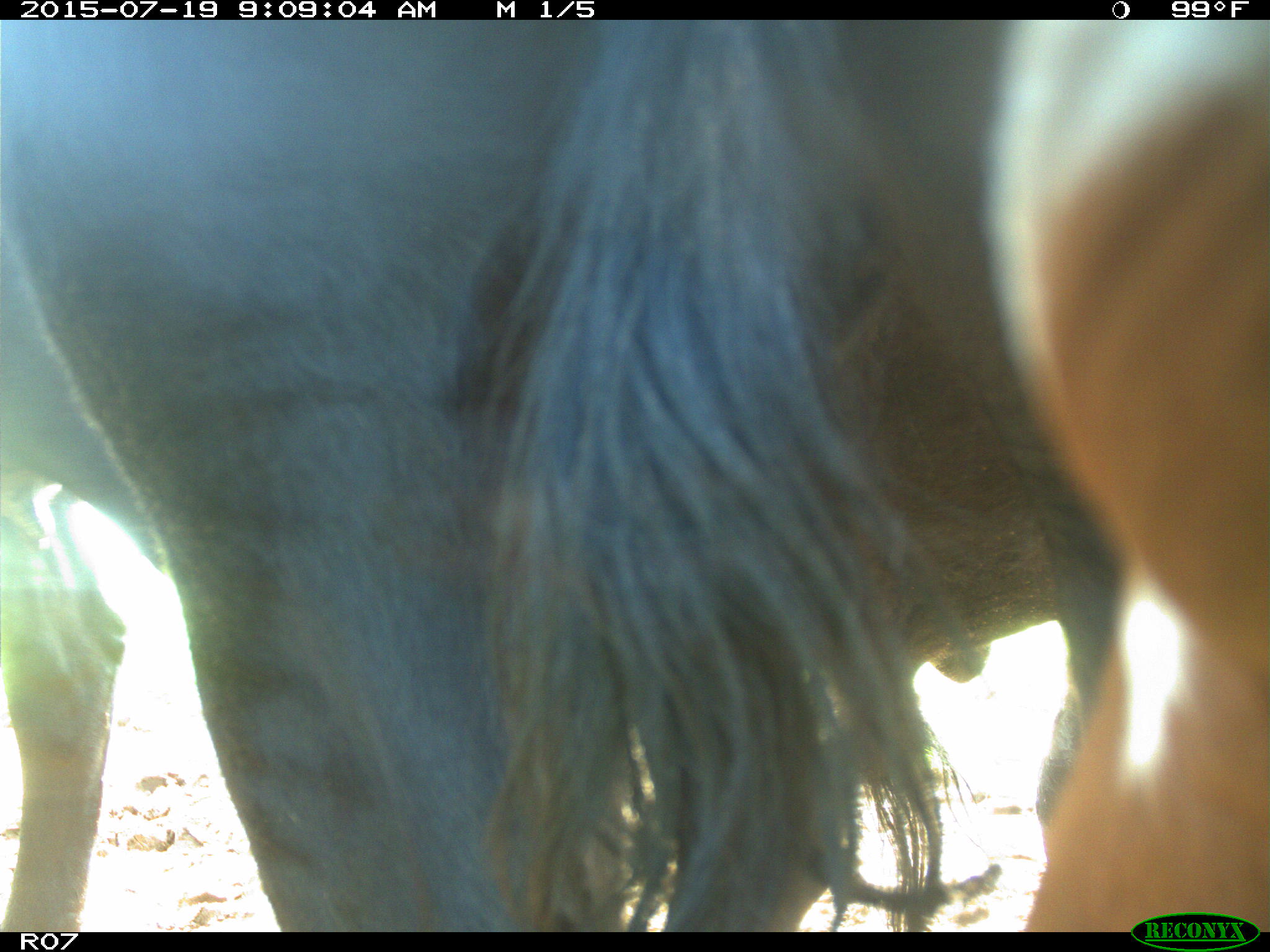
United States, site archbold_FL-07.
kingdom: Animalia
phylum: Chordata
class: Mammalia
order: Artiodactyla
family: Bovidae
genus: Bos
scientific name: Bos taurus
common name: domestic cow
Bos taurus (domestic cow).